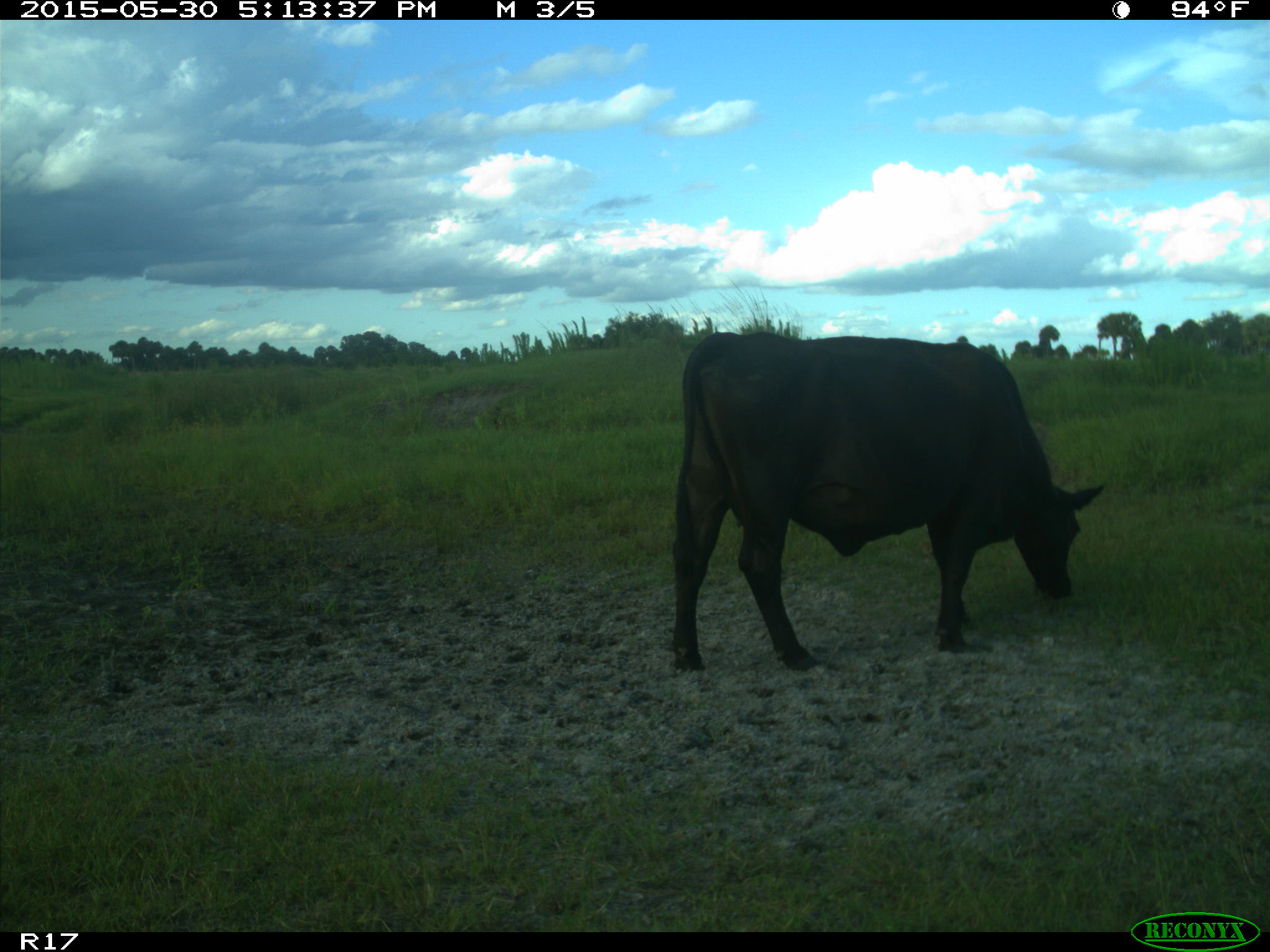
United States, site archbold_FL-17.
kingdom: Animalia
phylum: Chordata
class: Mammalia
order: Artiodactyla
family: Bovidae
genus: Bos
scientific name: Bos taurus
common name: domestic cow